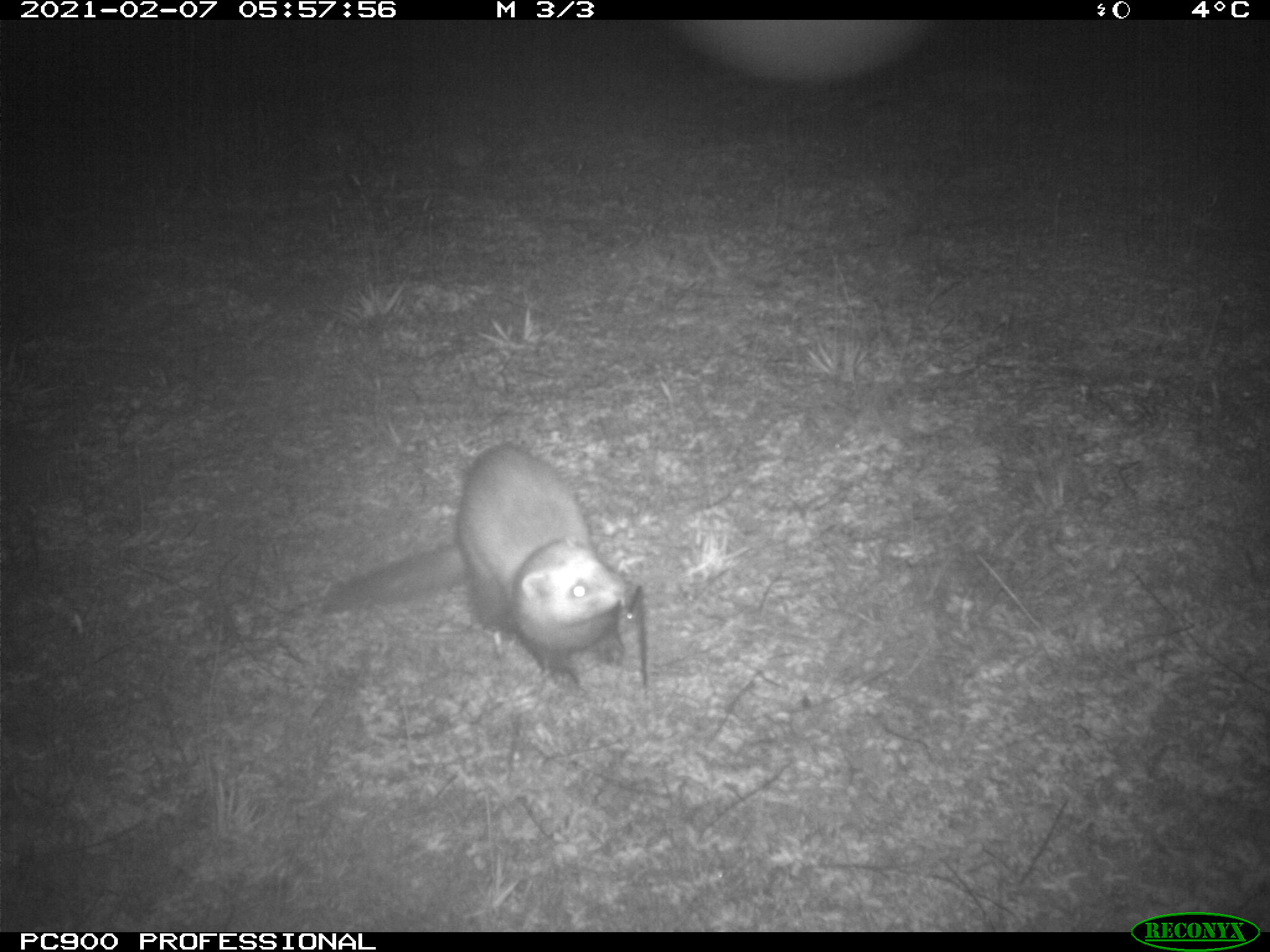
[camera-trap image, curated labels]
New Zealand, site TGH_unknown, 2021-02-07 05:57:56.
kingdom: Animalia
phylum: Chordata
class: Mammalia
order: Carnivora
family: Mustelidae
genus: Mustela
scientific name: Mustela furo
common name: ferret